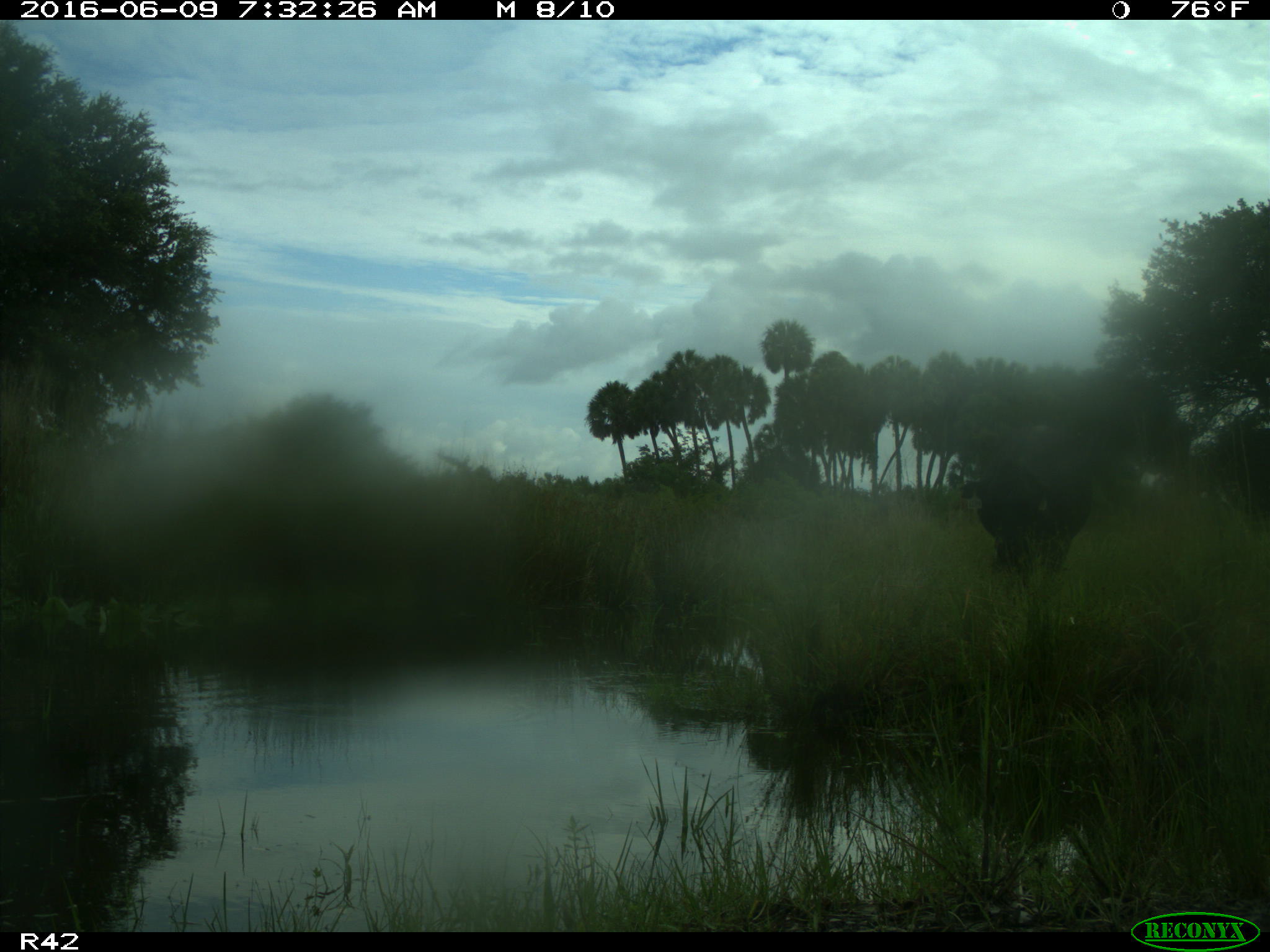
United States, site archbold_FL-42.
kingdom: Animalia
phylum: Chordata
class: Mammalia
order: Artiodactyla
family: Bovidae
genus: Bos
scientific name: Bos taurus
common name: domestic cow